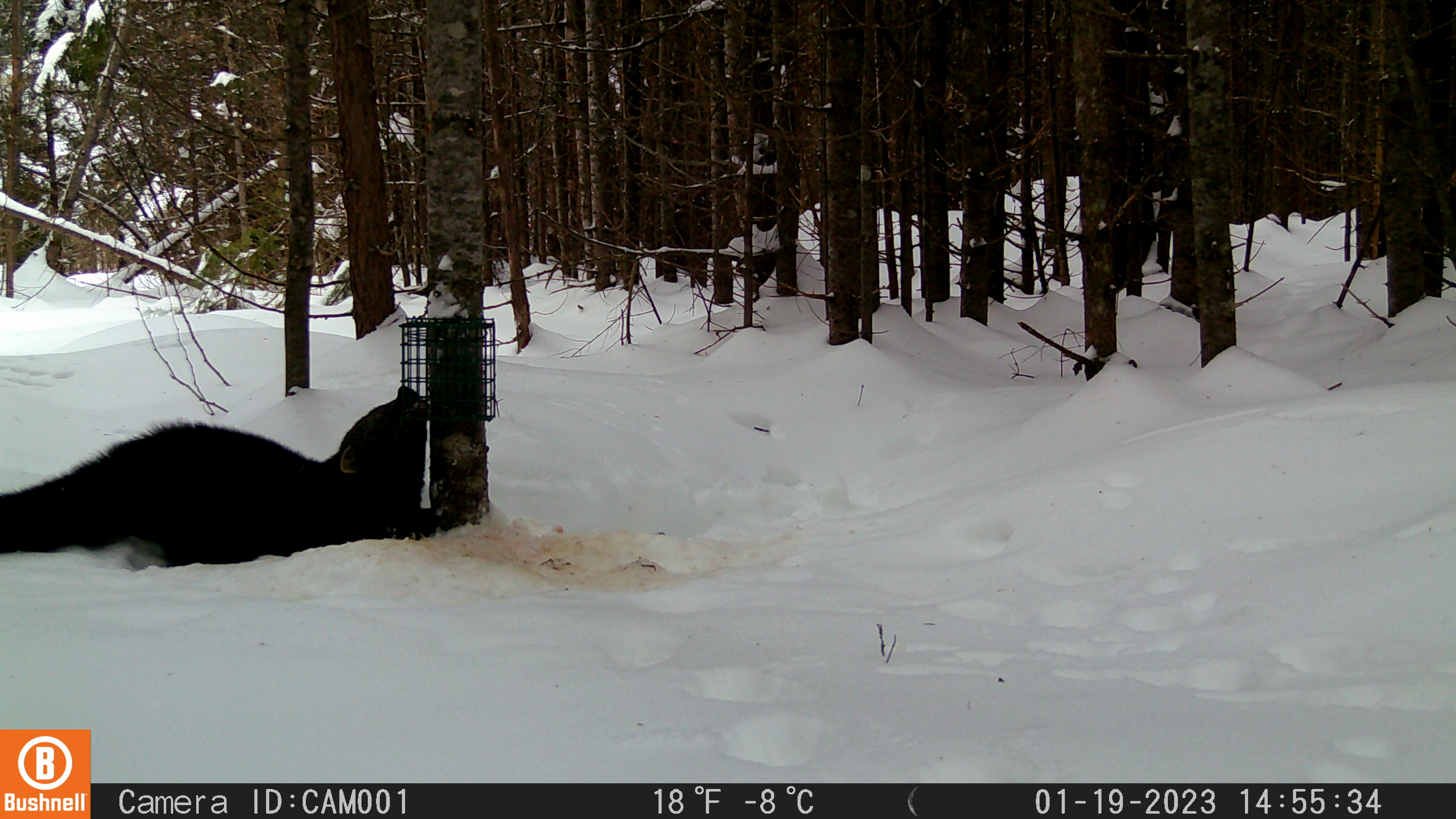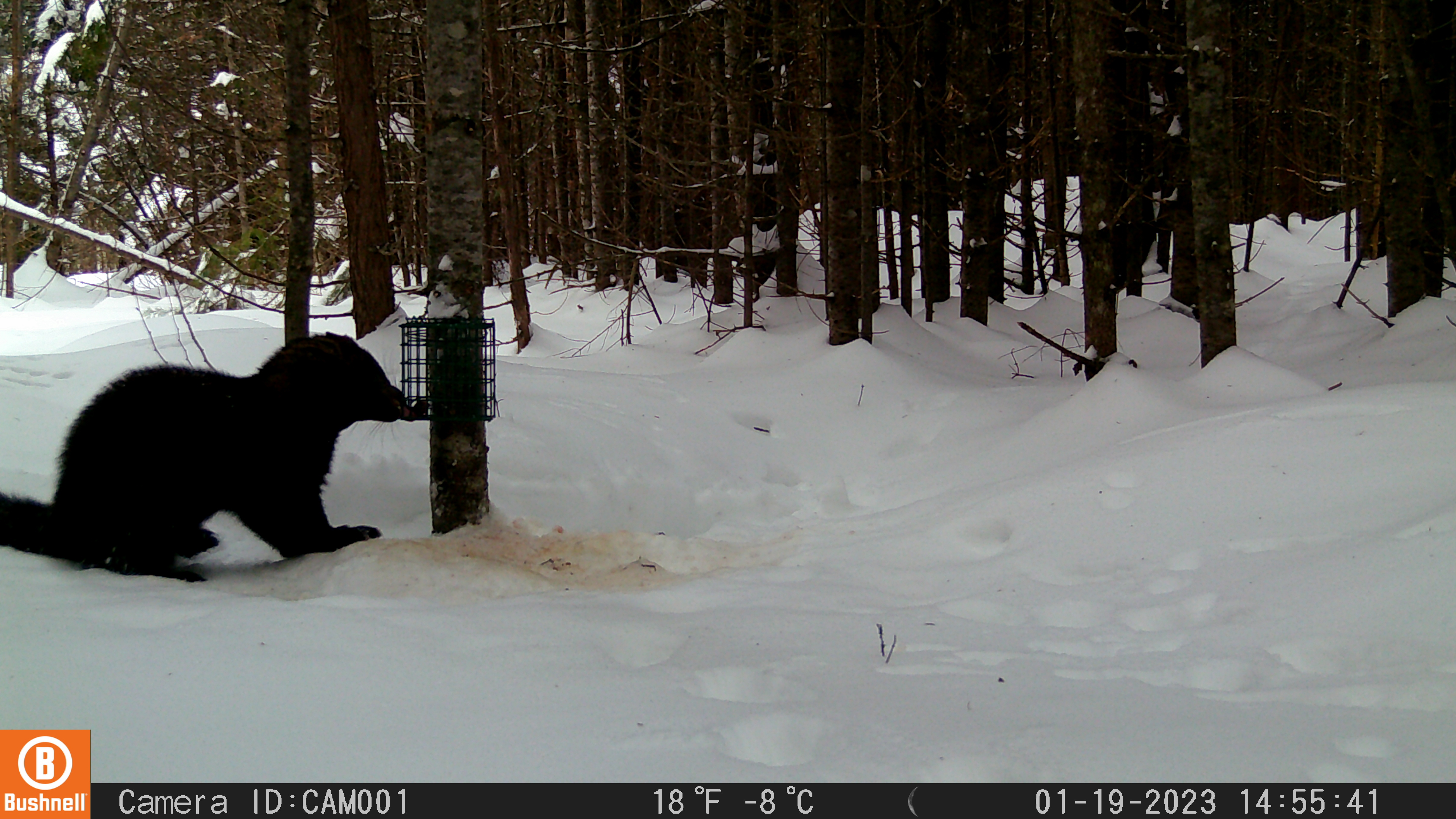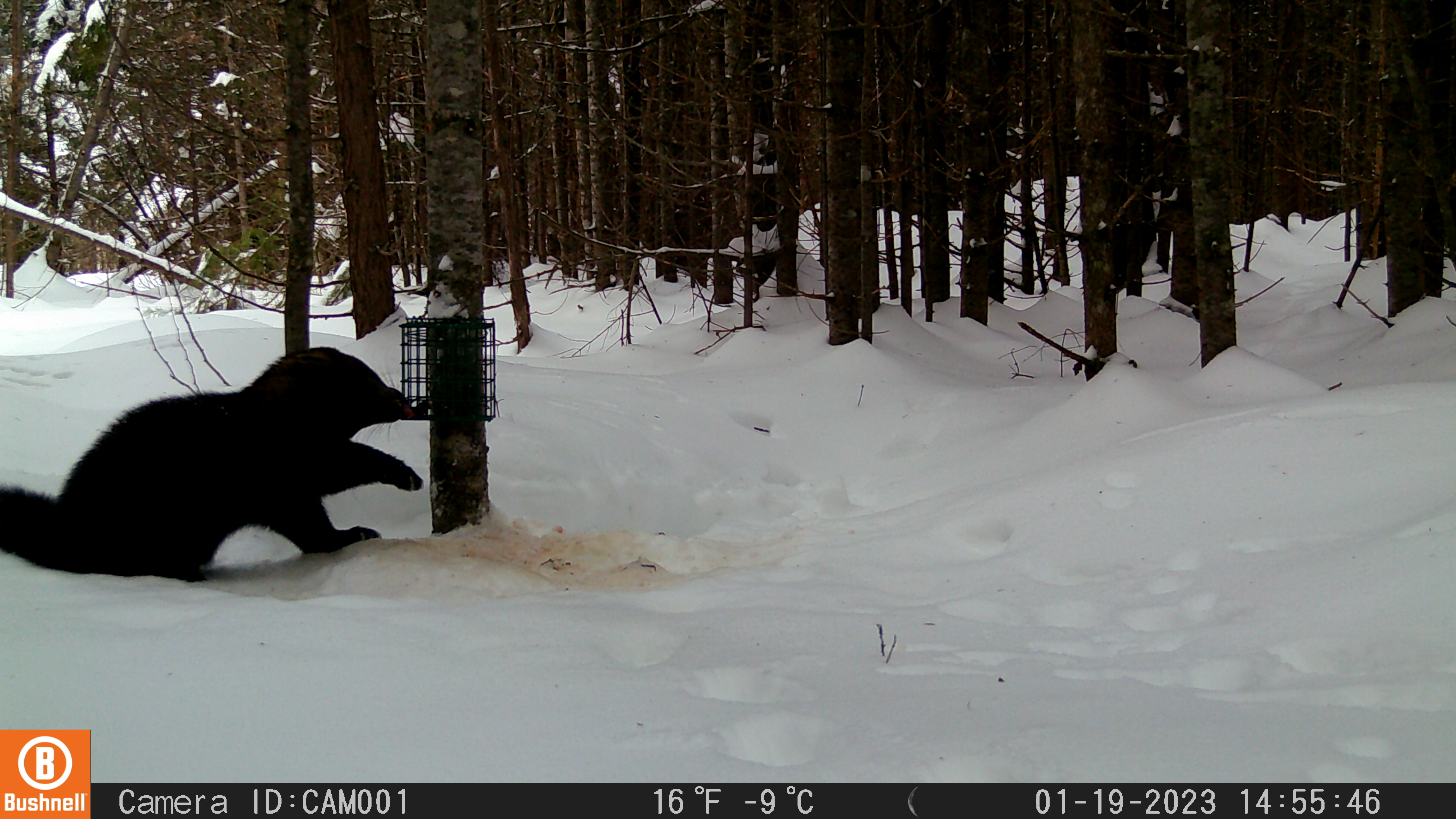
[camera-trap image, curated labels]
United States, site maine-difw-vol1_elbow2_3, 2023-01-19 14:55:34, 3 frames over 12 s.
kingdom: Animalia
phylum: Chordata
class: Mammalia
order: Carnivora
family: Mustelidae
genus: Pekania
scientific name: Pekania pennanti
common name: fisher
Fisher (Pekania pennanti).